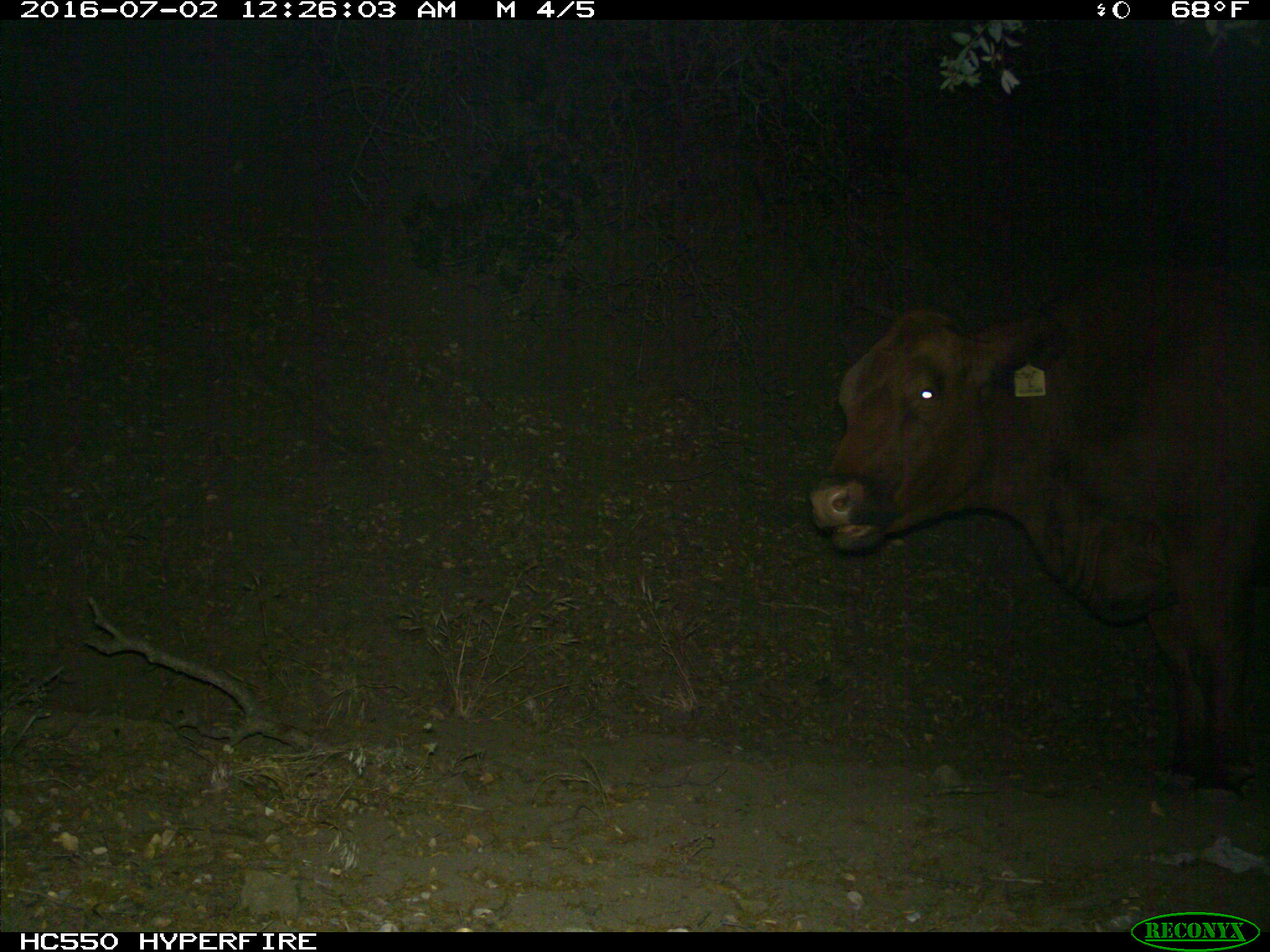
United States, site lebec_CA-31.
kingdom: Animalia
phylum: Chordata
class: Mammalia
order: Artiodactyla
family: Bovidae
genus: Bos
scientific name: Bos taurus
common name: domestic cow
Bos taurus (domestic cow).